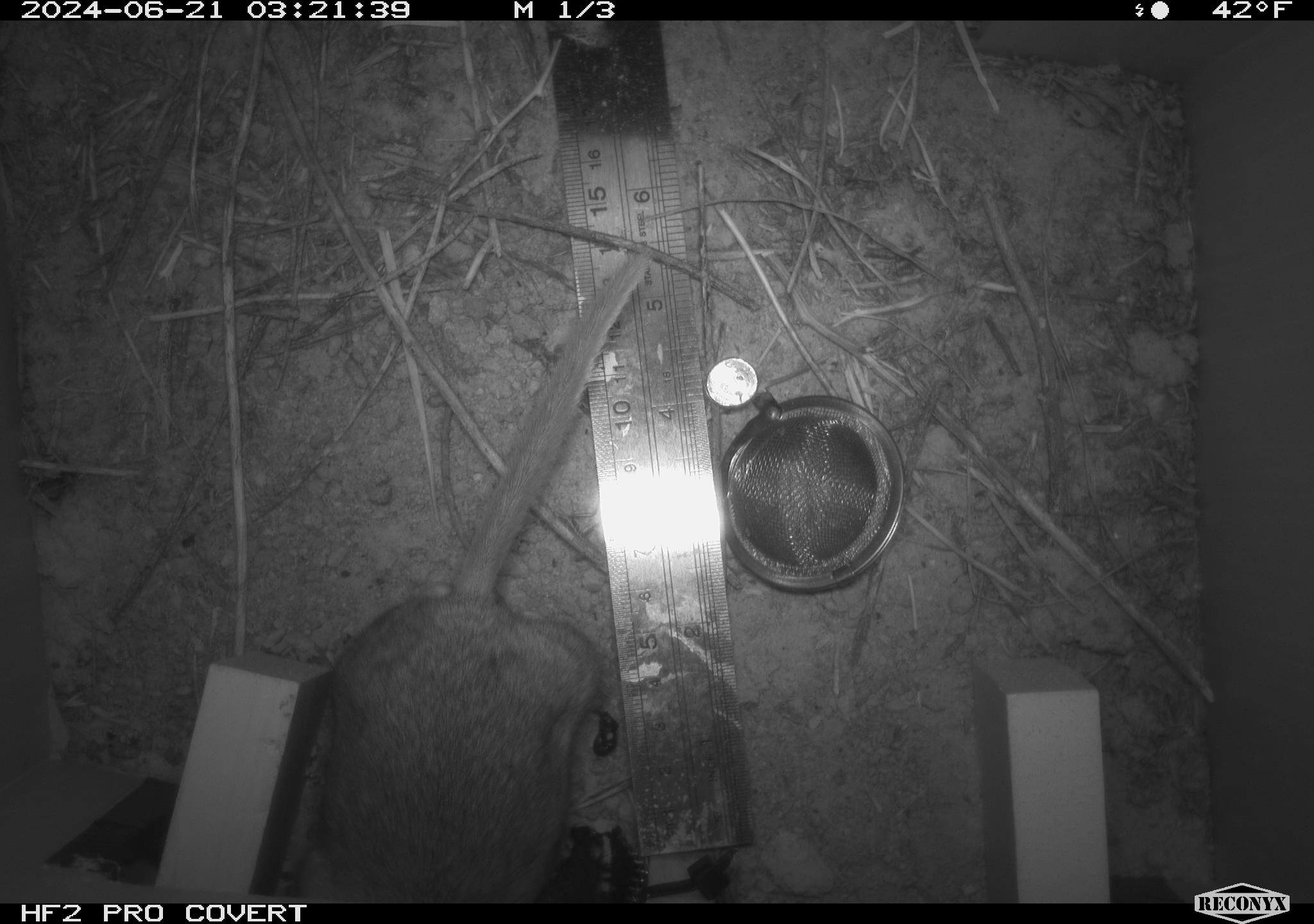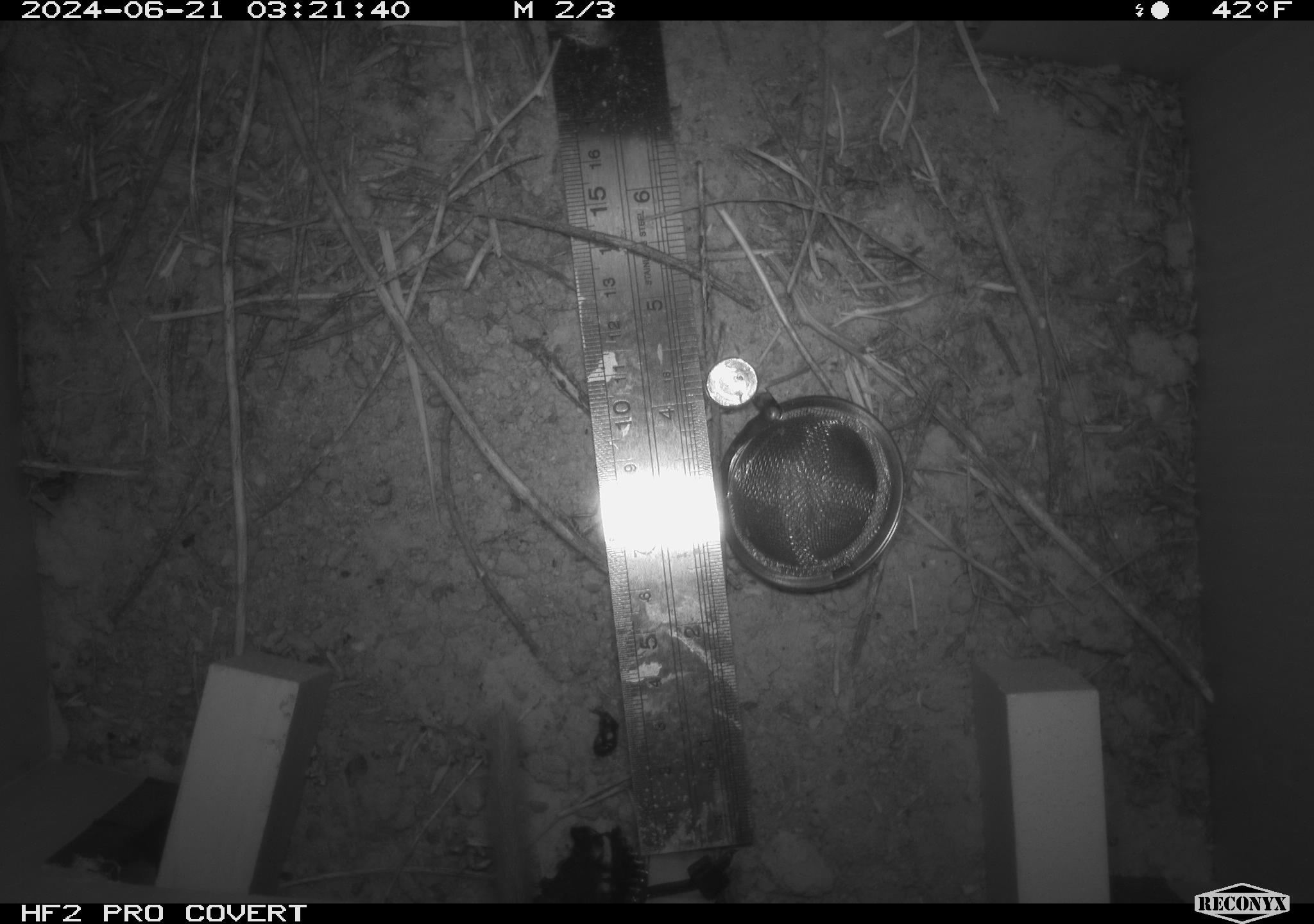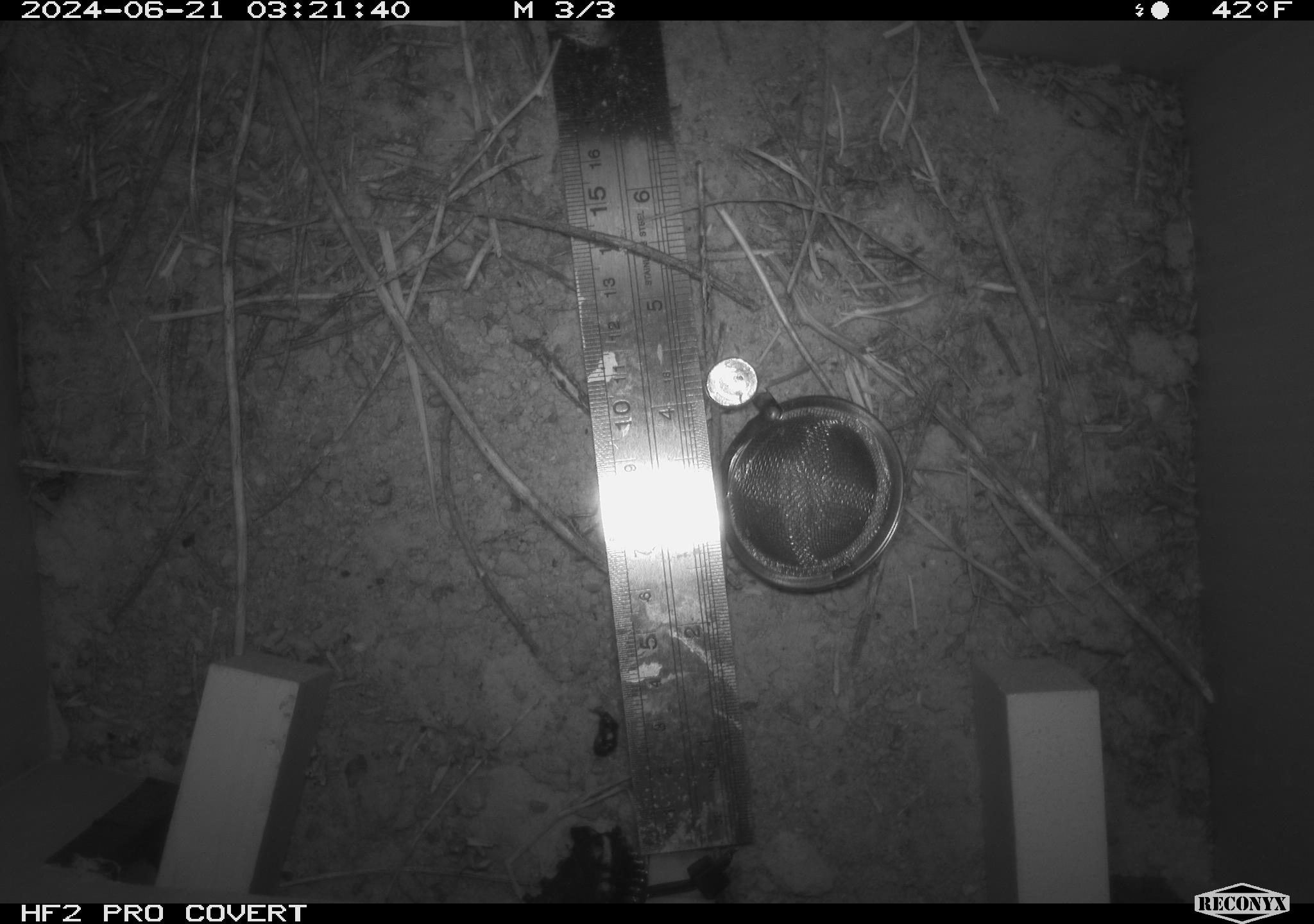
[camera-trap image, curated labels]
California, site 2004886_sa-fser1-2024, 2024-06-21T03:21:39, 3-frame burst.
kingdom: Animalia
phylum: Chordata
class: Mammalia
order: Rodentia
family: Cricetidae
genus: Neotoma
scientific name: Neotoma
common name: pack rat or woodrat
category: neotoma species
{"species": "neotoma species (pack rat or woodrat) (Neotoma)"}